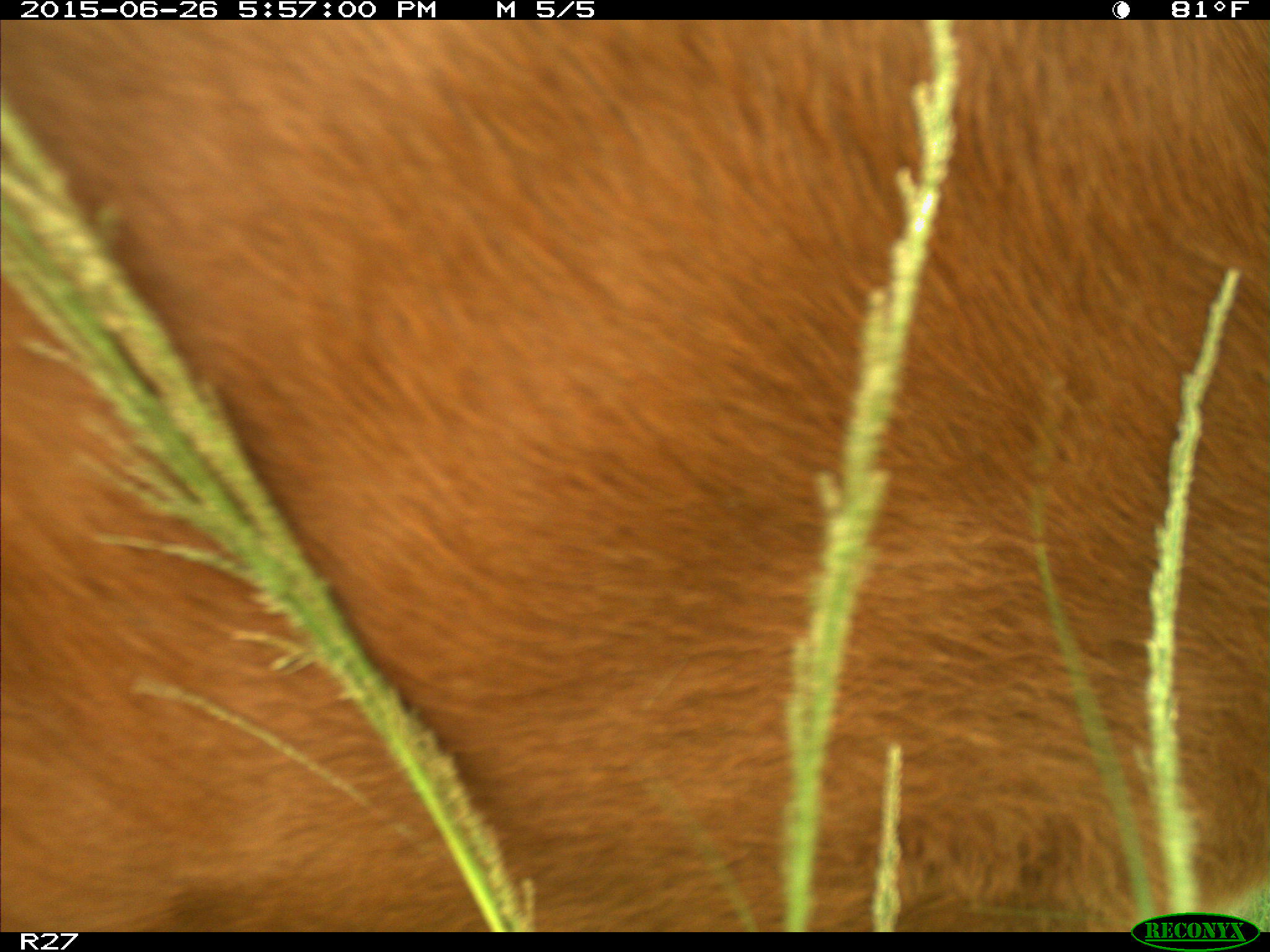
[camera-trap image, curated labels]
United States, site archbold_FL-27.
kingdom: Animalia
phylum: Chordata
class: Mammalia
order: Artiodactyla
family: Bovidae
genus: Bos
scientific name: Bos taurus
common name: domestic cow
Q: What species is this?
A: Bos taurus (domestic cow).